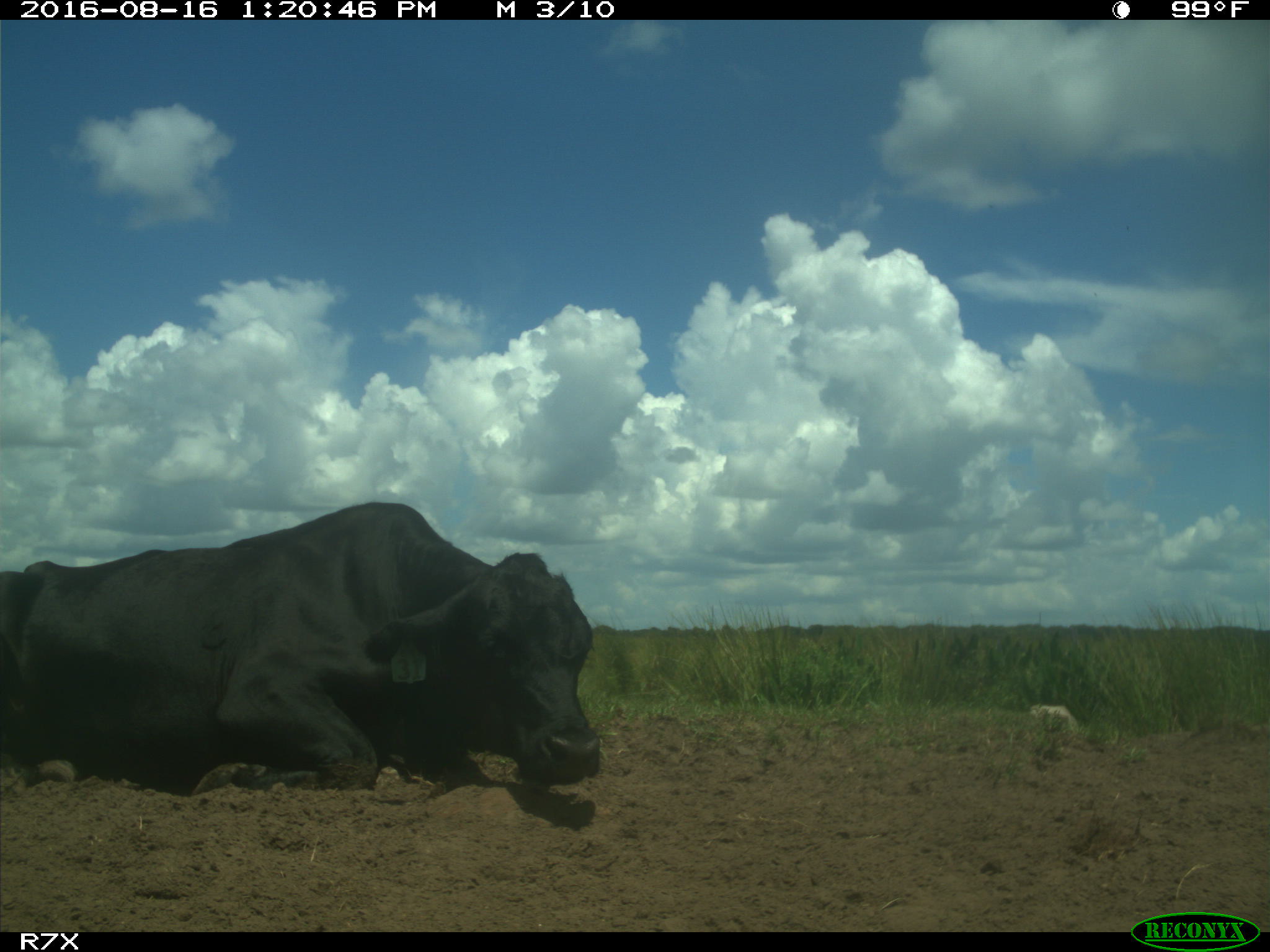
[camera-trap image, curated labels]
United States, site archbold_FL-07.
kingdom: Animalia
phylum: Chordata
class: Mammalia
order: Artiodactyla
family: Bovidae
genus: Bos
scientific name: Bos taurus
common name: domestic cow